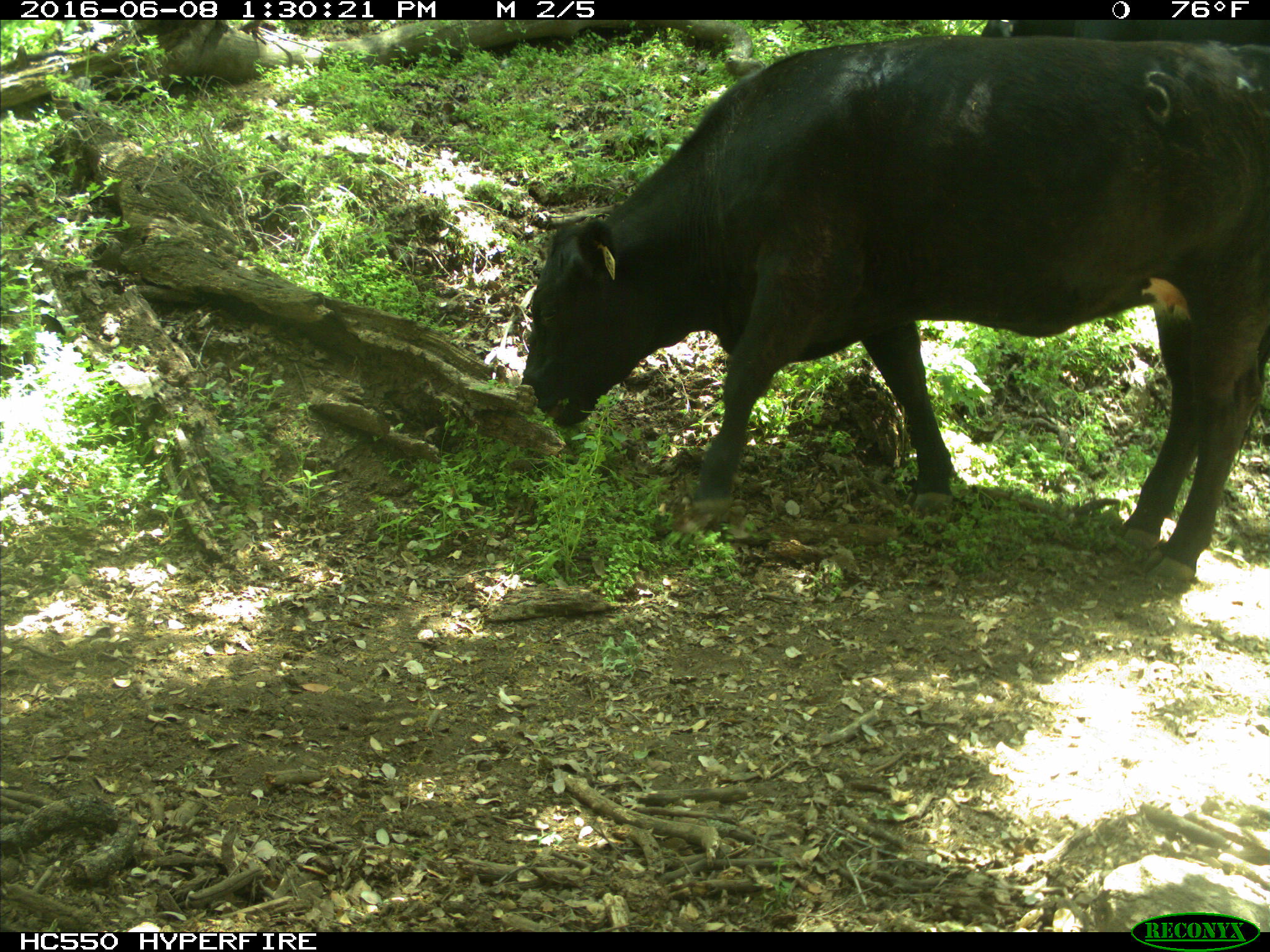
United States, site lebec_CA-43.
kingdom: Animalia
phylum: Chordata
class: Mammalia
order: Artiodactyla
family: Bovidae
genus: Bos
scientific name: Bos taurus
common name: domestic cow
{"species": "Bos taurus (domestic cow)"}